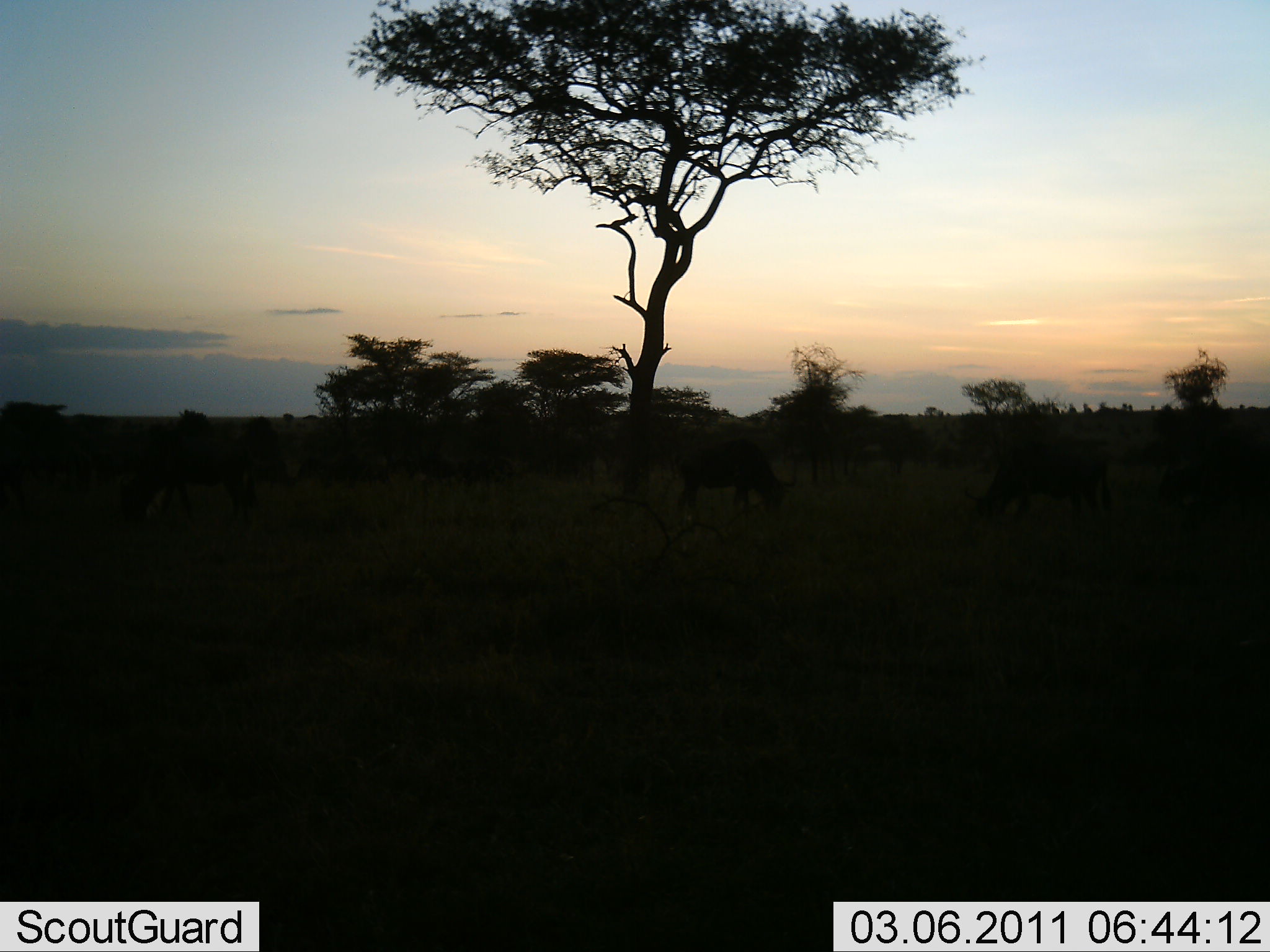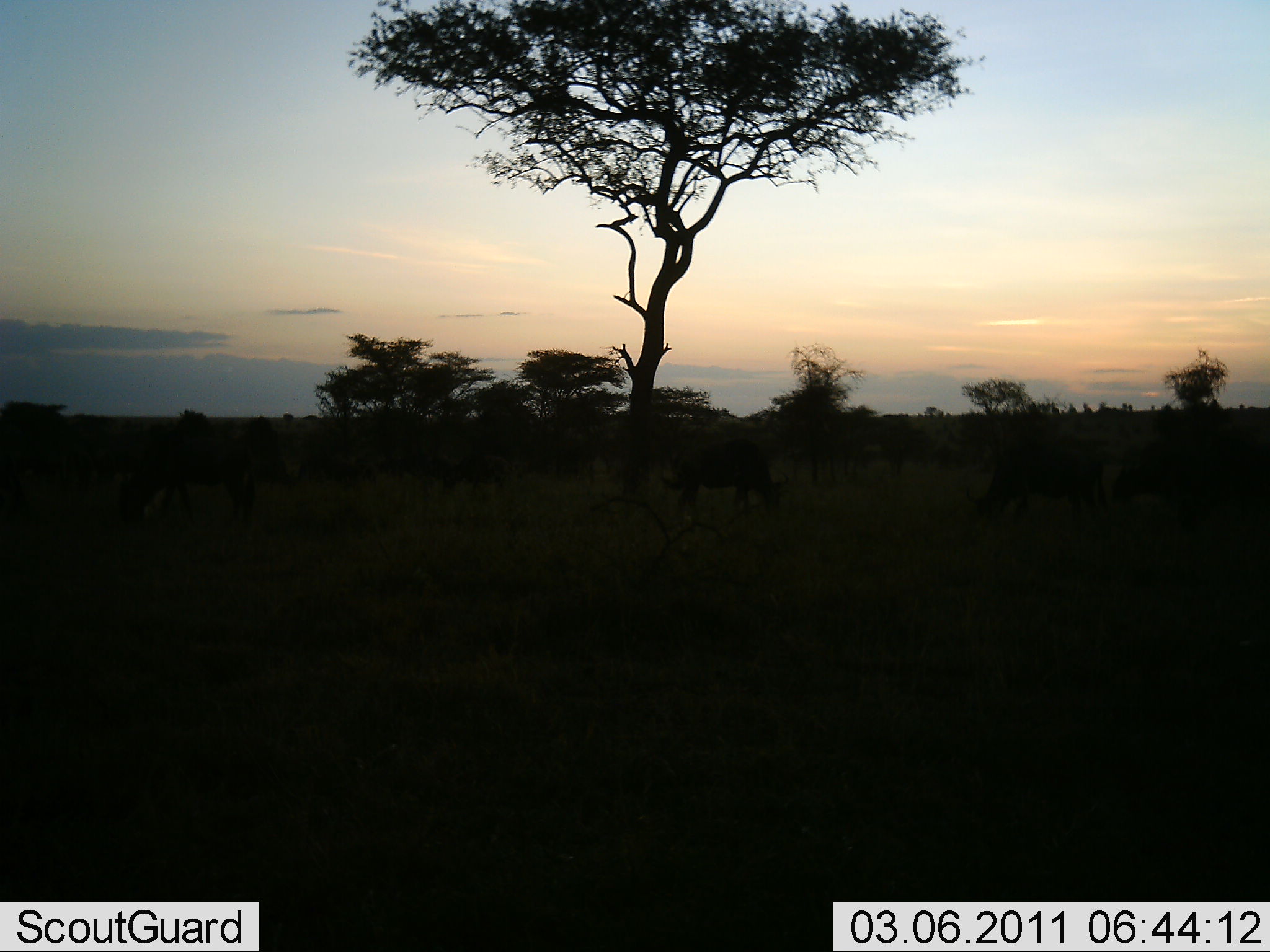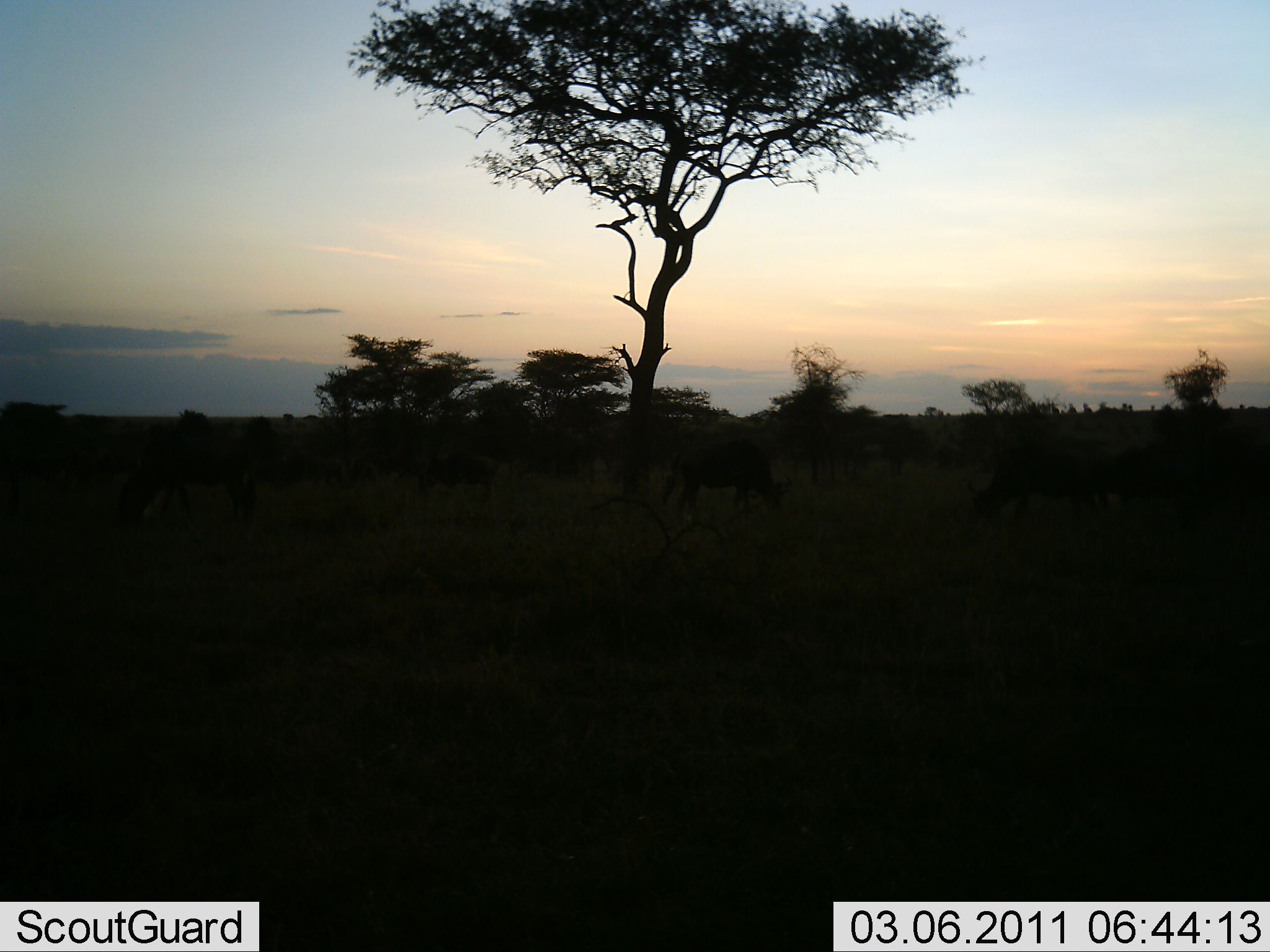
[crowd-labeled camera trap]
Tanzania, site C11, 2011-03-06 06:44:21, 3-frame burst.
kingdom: Animalia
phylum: Chordata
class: Mammalia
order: Artiodactyla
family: Bovidae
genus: Connochaetes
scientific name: Connochaetes taurinus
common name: blue wildebeest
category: wildebeest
Wildebeest (blue wildebeest) (Connochaetes taurinus), count 8. Behavior (volunteer vote fractions): standing 29%, resting 0%, moving 29%, interacting 14%. Young present (vote fraction): 0%. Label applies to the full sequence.